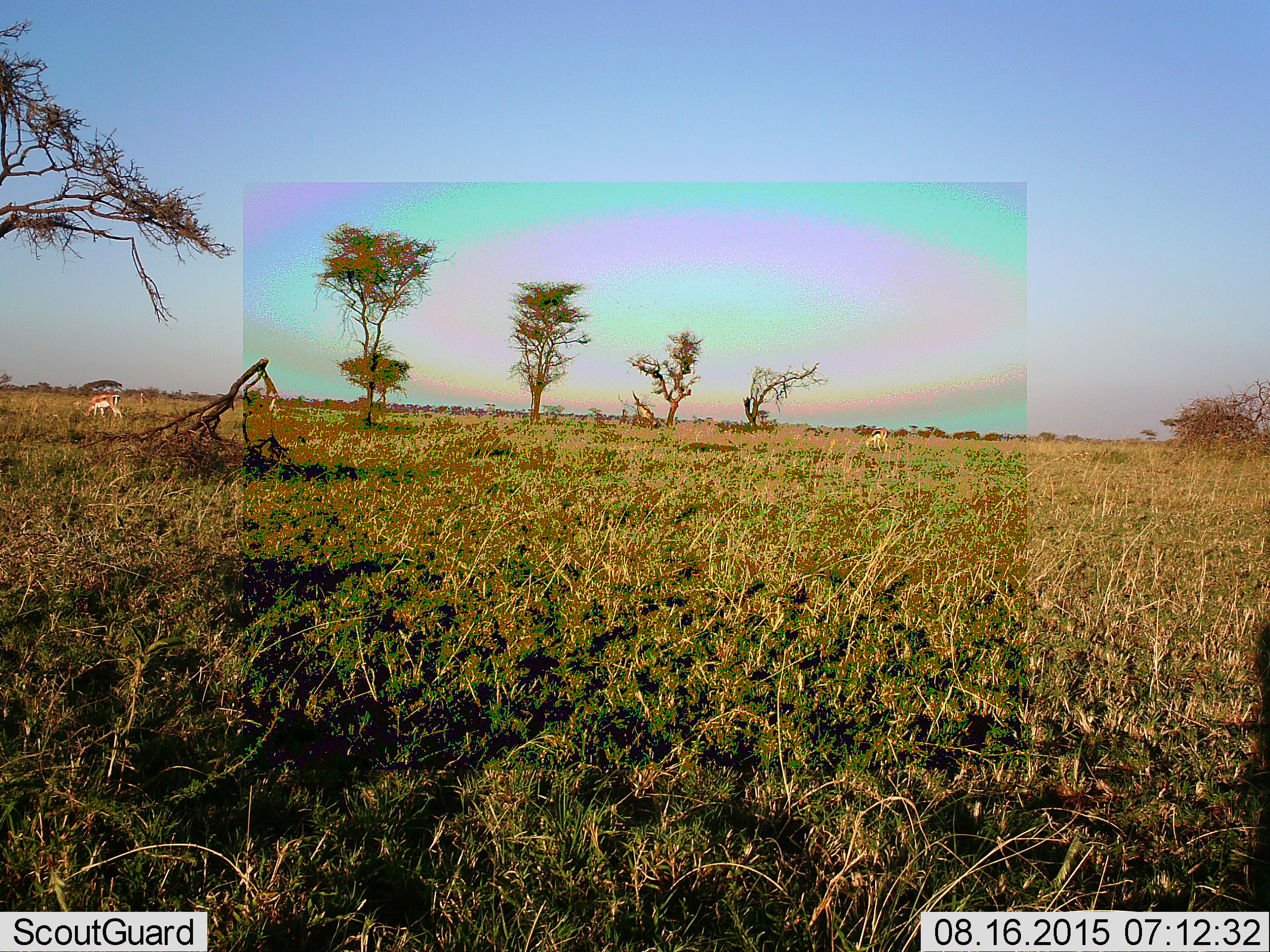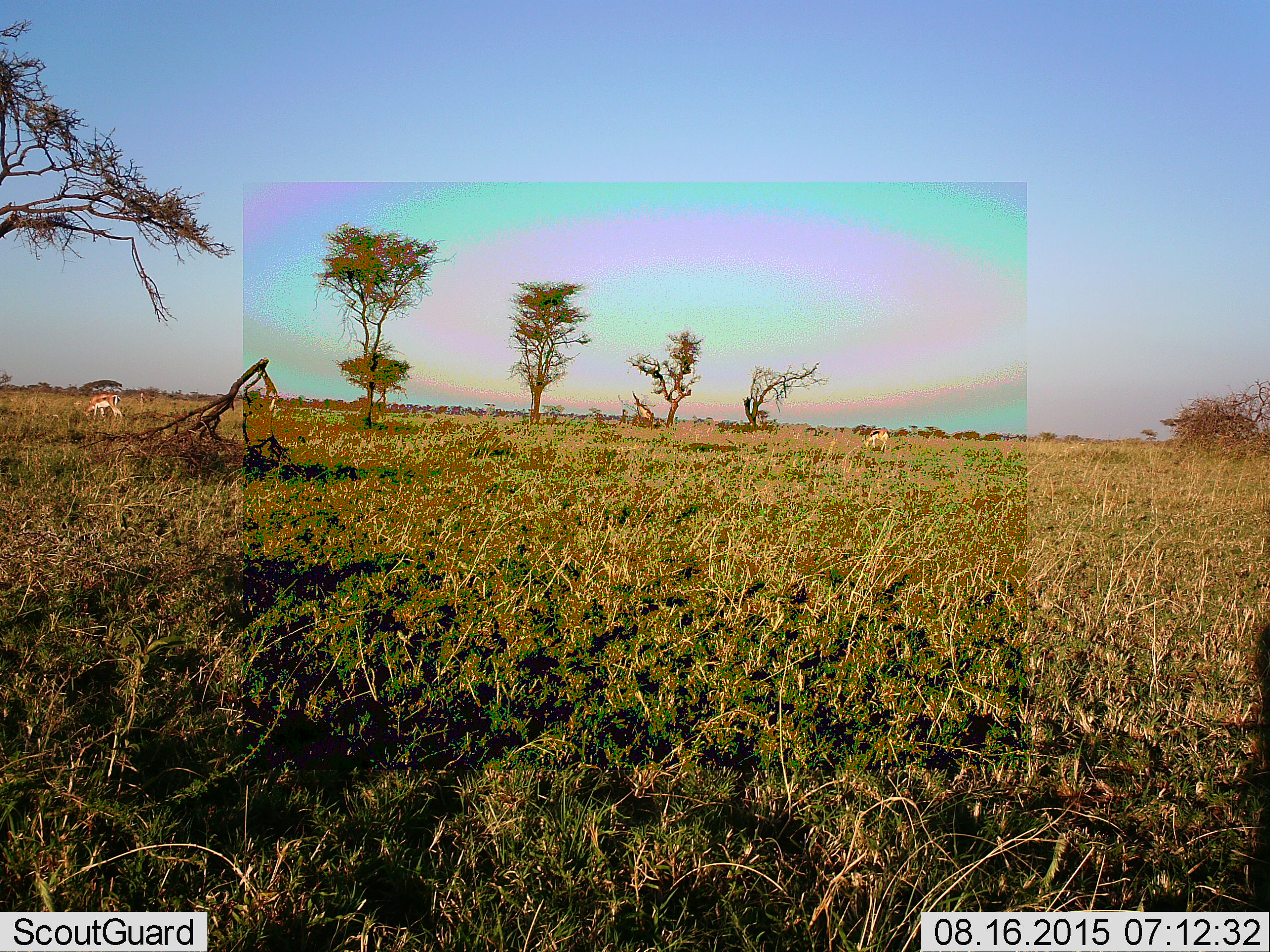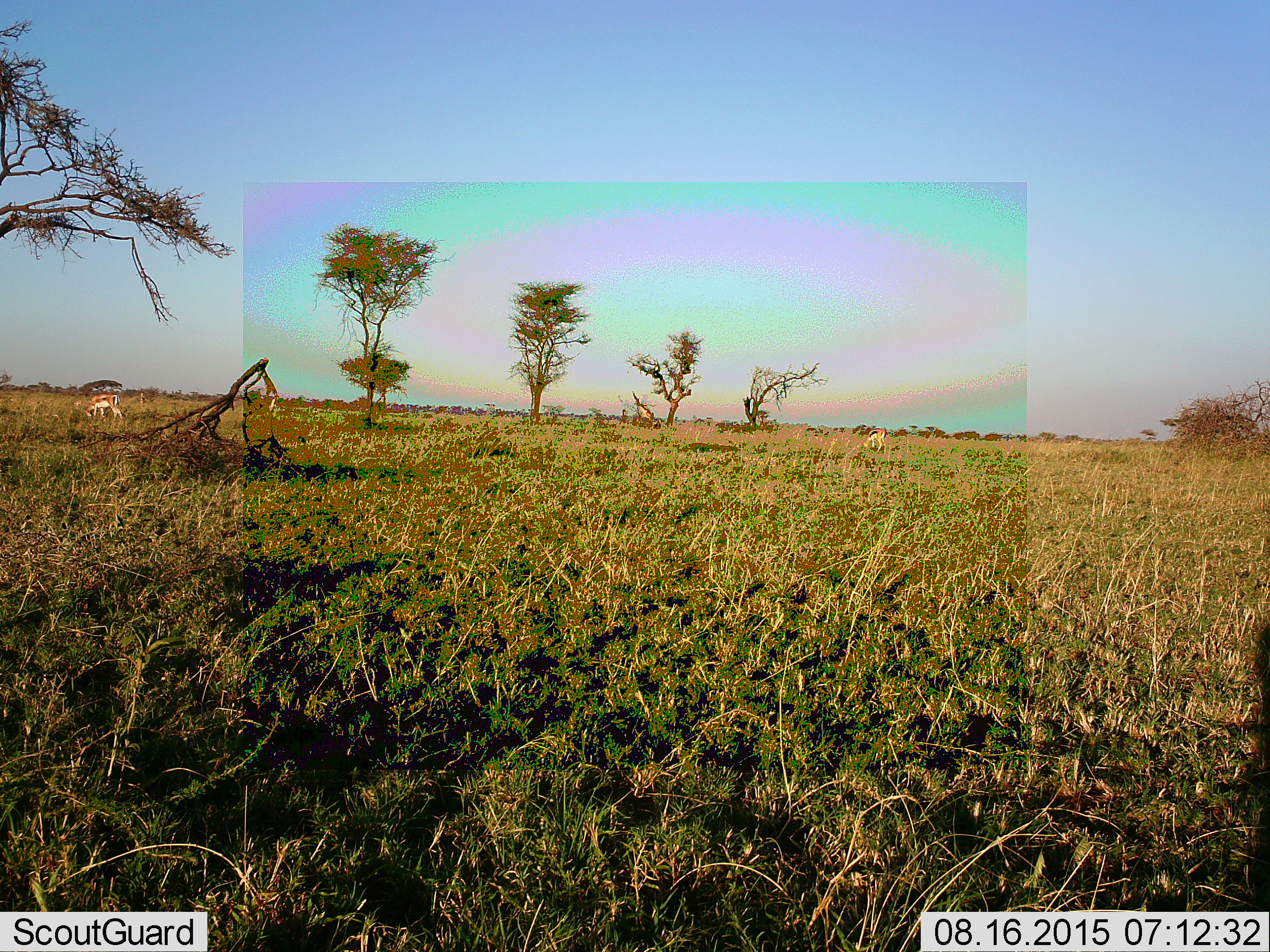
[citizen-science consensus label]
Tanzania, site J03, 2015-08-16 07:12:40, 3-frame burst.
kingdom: Animalia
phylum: Chordata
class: Mammalia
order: Artiodactyla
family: Bovidae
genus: Eudorcas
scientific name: Eudorcas thomsonii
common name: thomson's gazelle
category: gazellethomsons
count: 2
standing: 50%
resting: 0%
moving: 0%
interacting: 0%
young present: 0%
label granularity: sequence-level